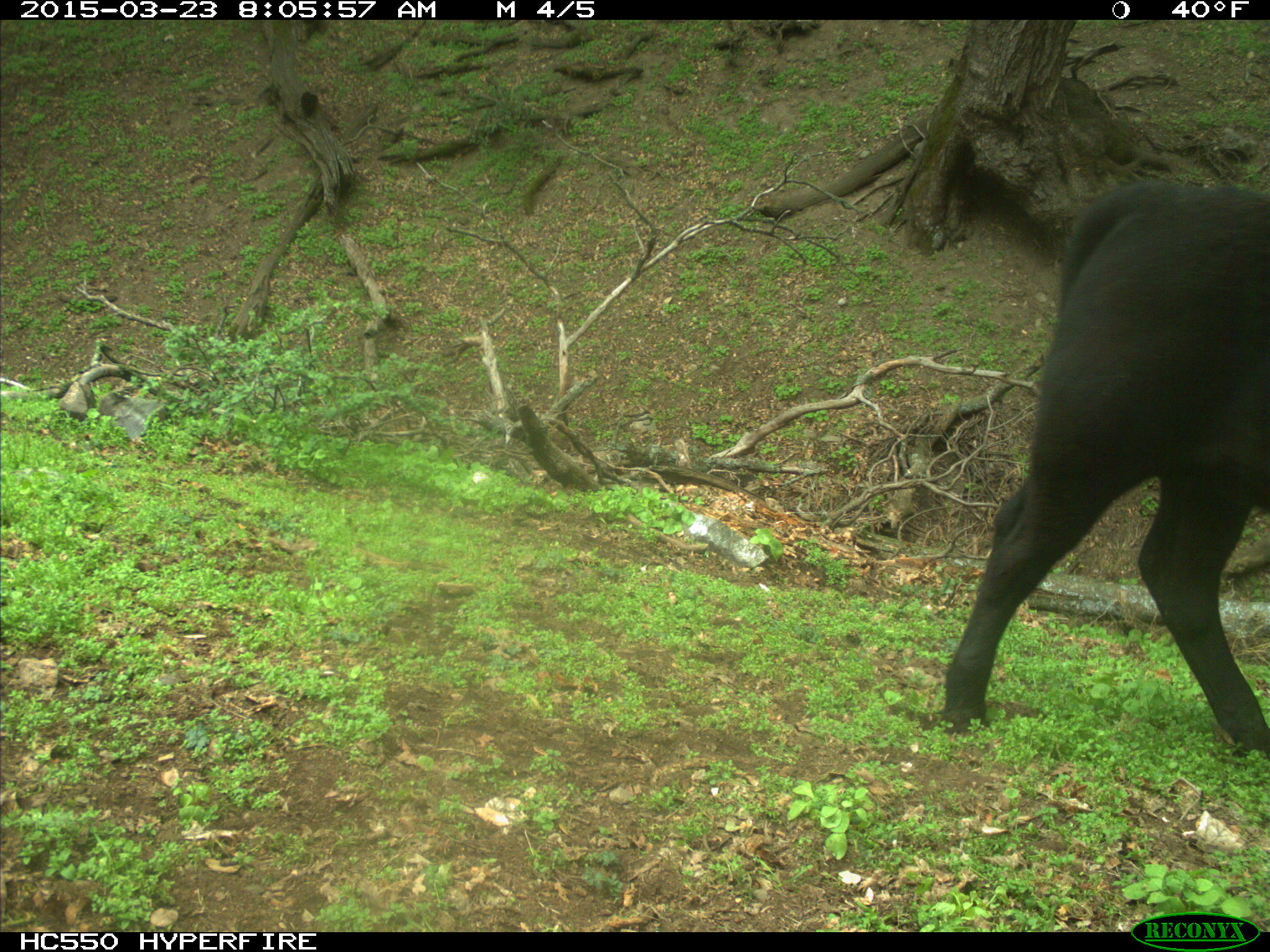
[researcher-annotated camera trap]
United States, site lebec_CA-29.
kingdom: Animalia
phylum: Chordata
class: Mammalia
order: Artiodactyla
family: Bovidae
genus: Bos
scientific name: Bos taurus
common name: domestic cow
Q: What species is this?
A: Bos taurus (domestic cow).